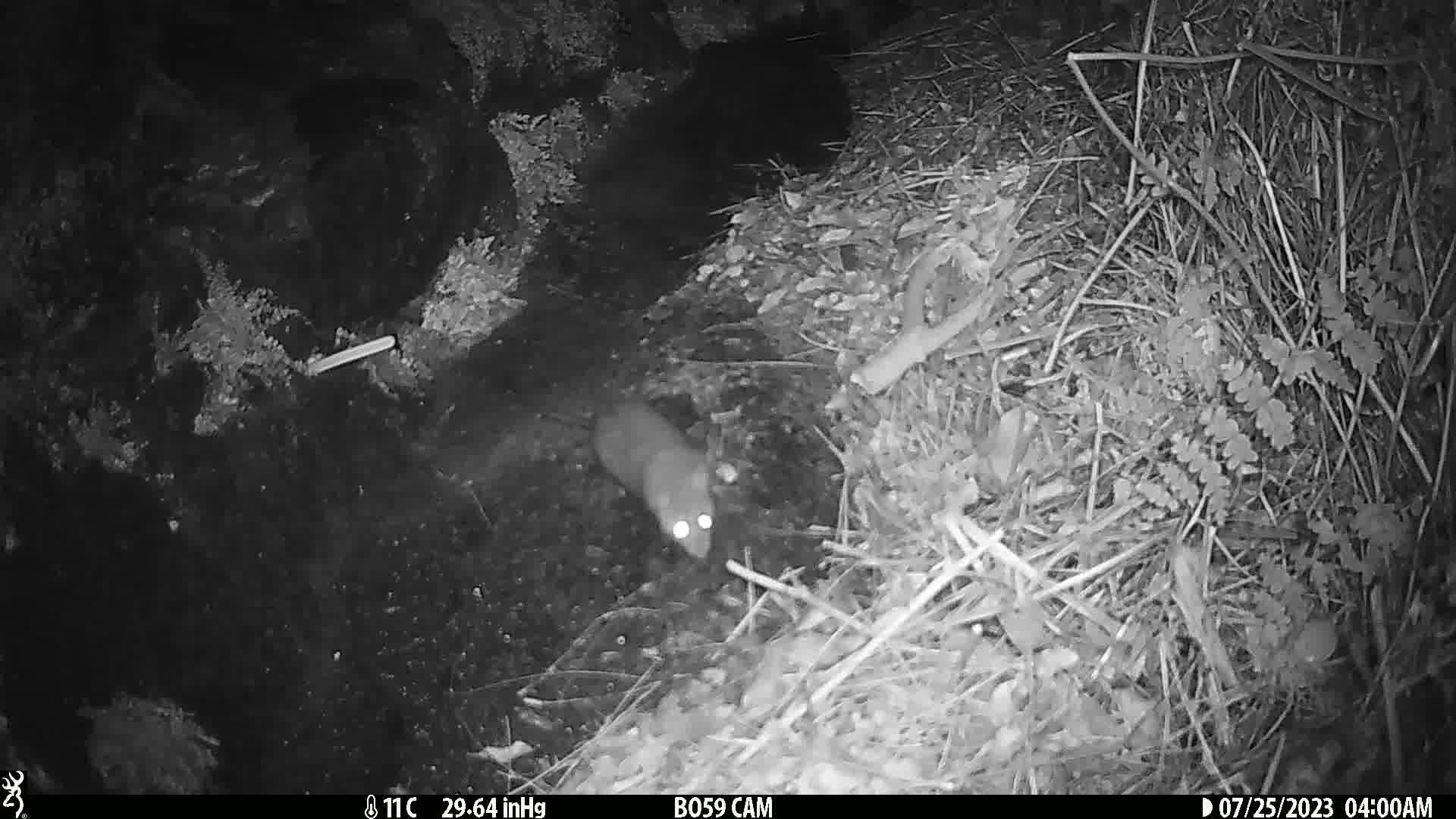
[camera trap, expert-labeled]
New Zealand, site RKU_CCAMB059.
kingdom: Animalia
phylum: Chordata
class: Mammalia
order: Rodentia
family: Muridae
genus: Rattus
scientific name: Rattus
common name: rat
Rat (Rattus).